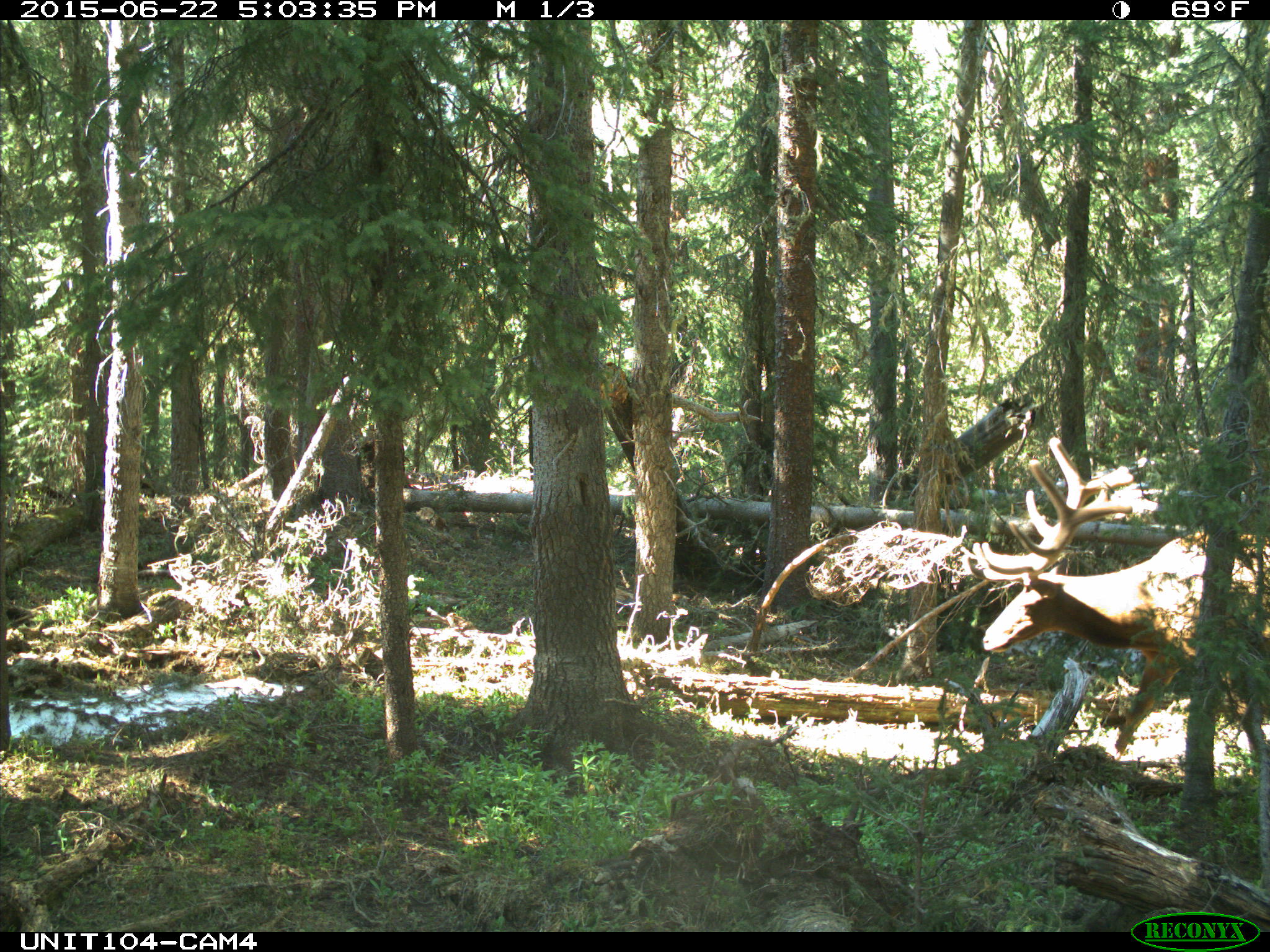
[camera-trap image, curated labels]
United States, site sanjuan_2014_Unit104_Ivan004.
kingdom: Animalia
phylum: Chordata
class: Mammalia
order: Artiodactyla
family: Cervidae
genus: Cervus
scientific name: Cervus elaphus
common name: red deer